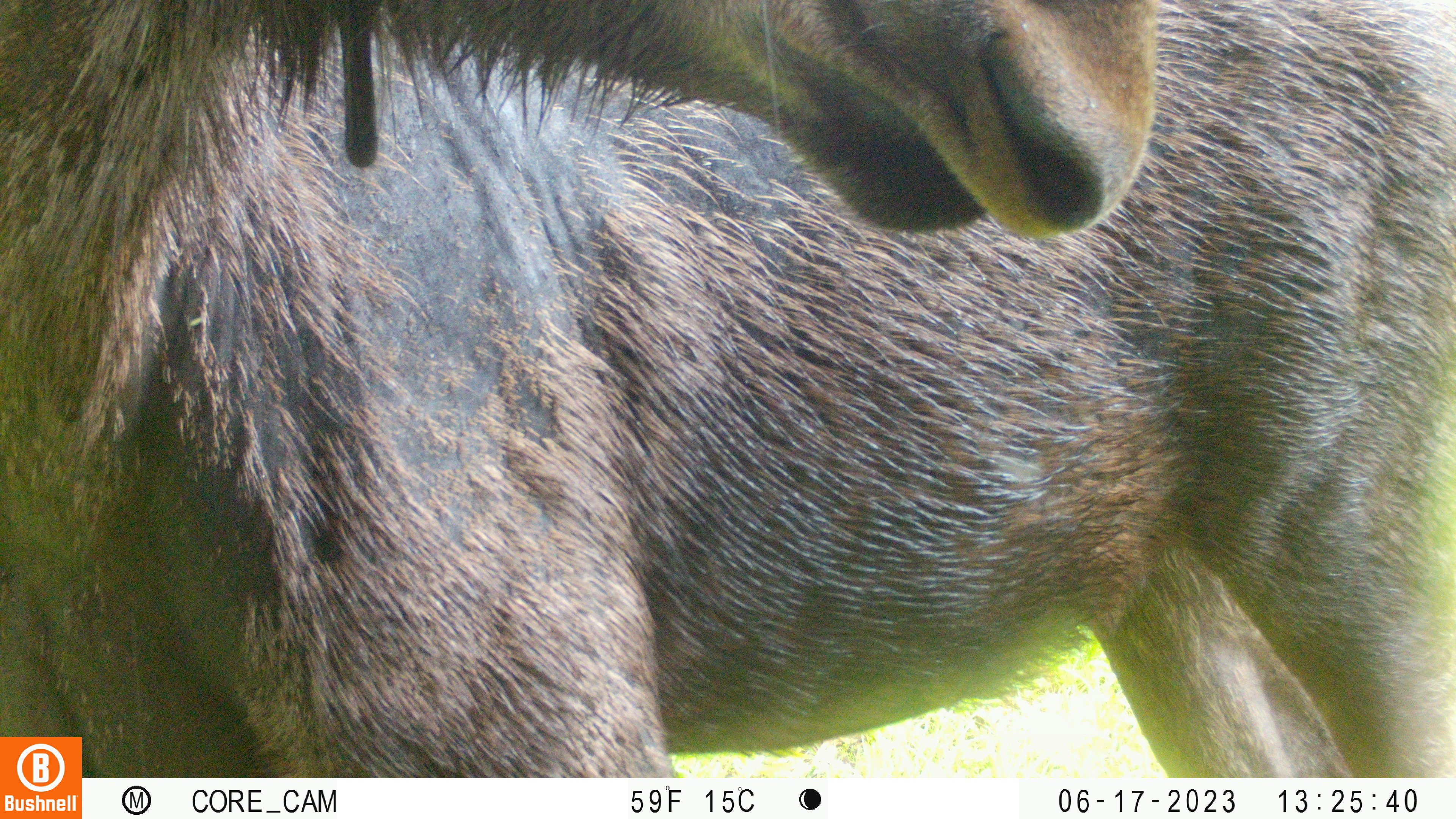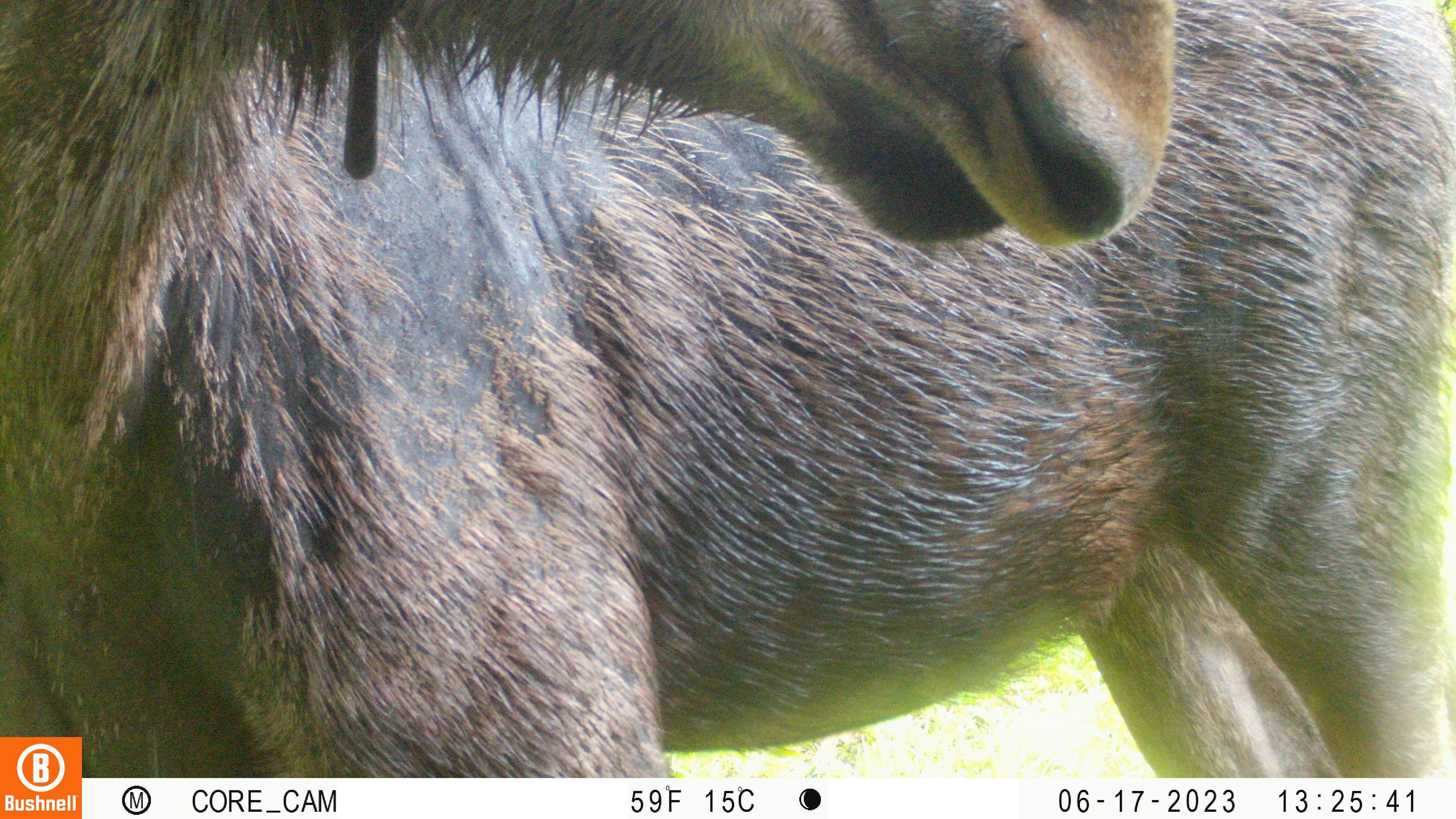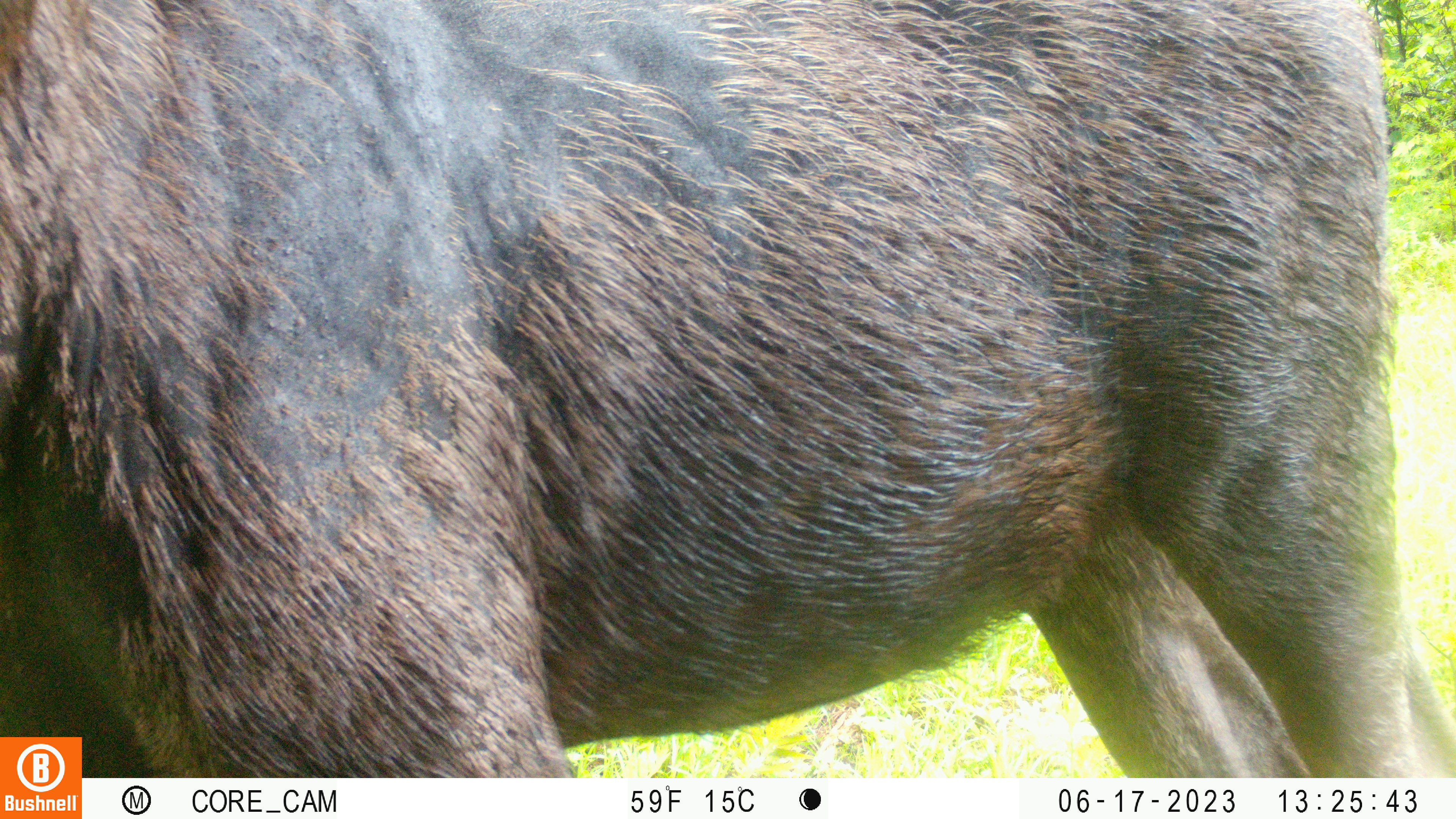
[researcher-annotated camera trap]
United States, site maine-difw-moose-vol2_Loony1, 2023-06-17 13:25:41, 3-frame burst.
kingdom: Animalia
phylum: Chordata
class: Mammalia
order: Artiodactyla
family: Cervidae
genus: Alces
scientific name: Alces alces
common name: moose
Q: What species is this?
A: Moose (Alces alces).